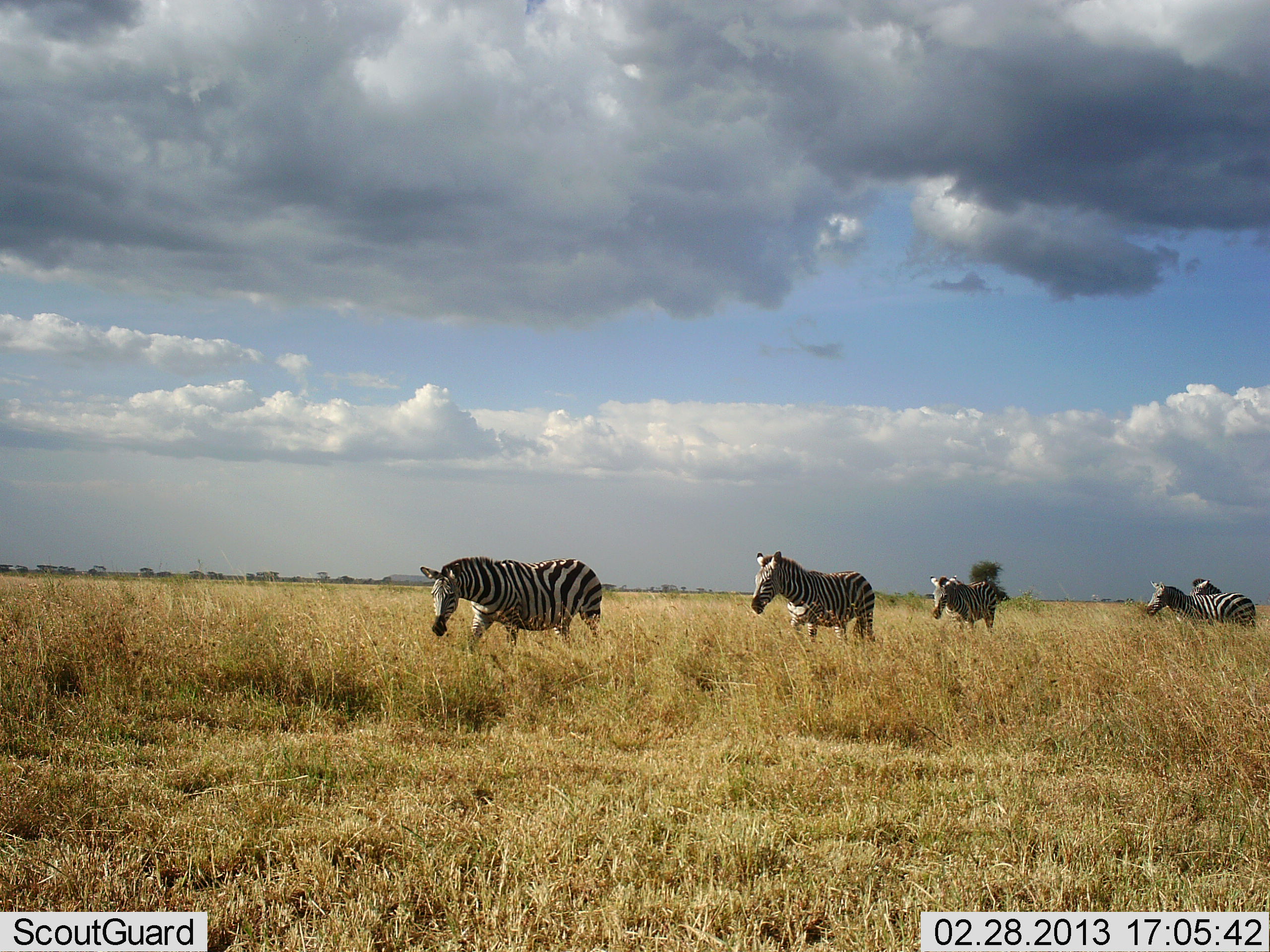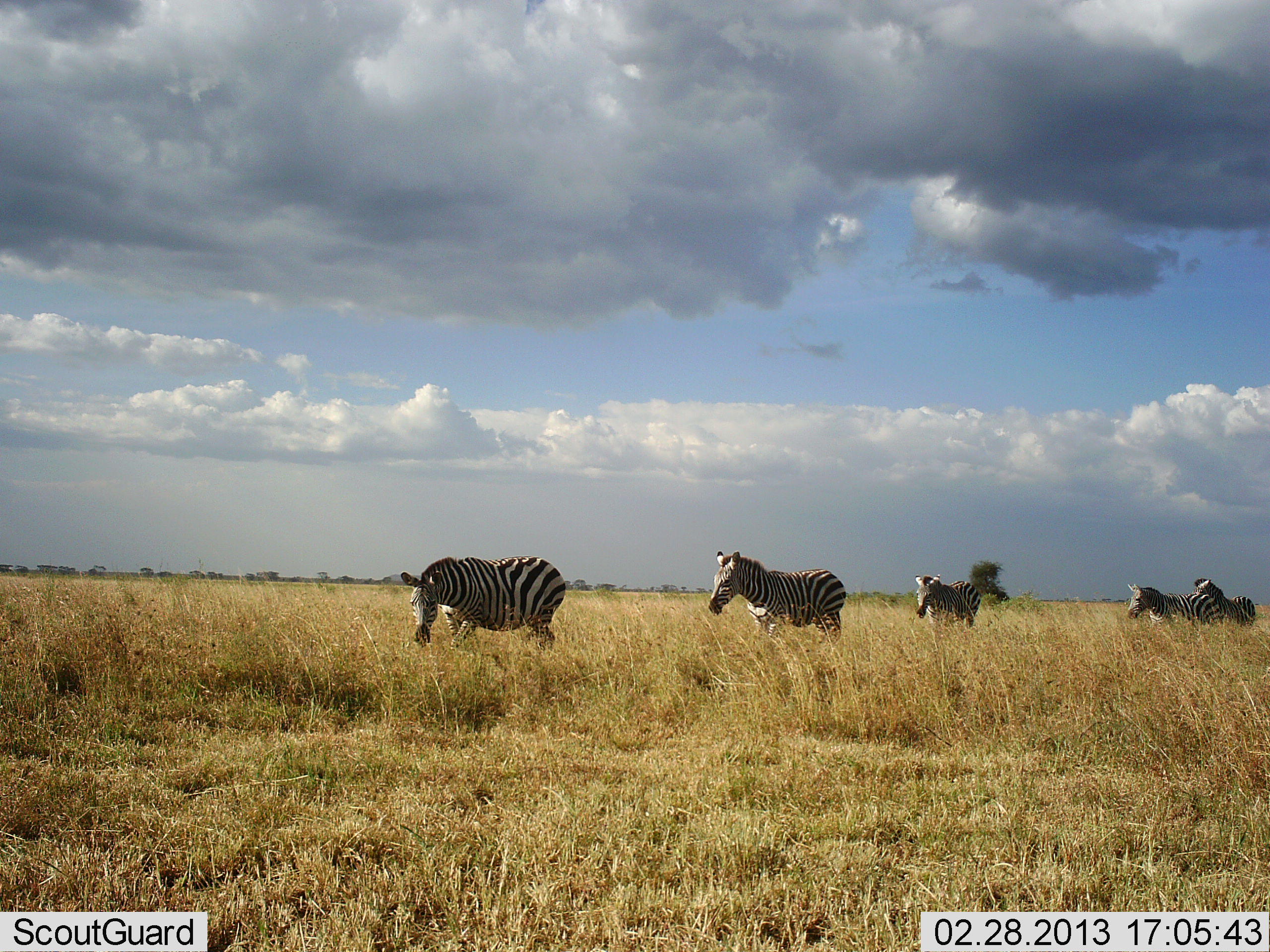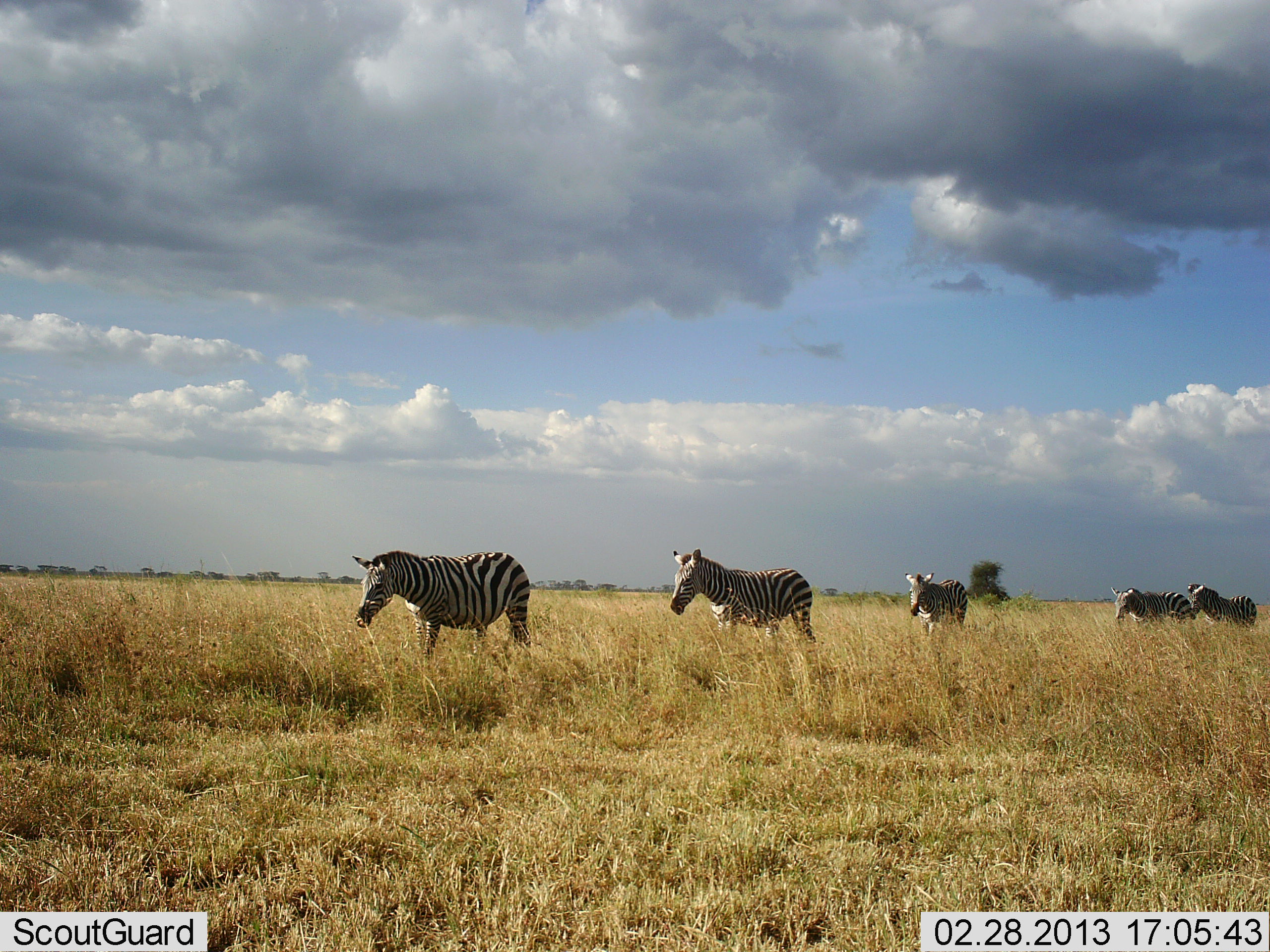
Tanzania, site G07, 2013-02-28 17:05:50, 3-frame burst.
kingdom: Animalia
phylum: Chordata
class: Mammalia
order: Perissodactyla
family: Equidae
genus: Equus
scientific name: Equus quagga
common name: plains zebra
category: zebra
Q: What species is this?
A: Zebra (plains zebra) (Equus quagga).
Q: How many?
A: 5.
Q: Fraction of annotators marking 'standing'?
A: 6%.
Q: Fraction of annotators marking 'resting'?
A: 0%.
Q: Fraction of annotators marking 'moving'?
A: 100%.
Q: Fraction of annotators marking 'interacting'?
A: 0%.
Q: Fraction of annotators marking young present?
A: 0%.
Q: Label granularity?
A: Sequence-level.